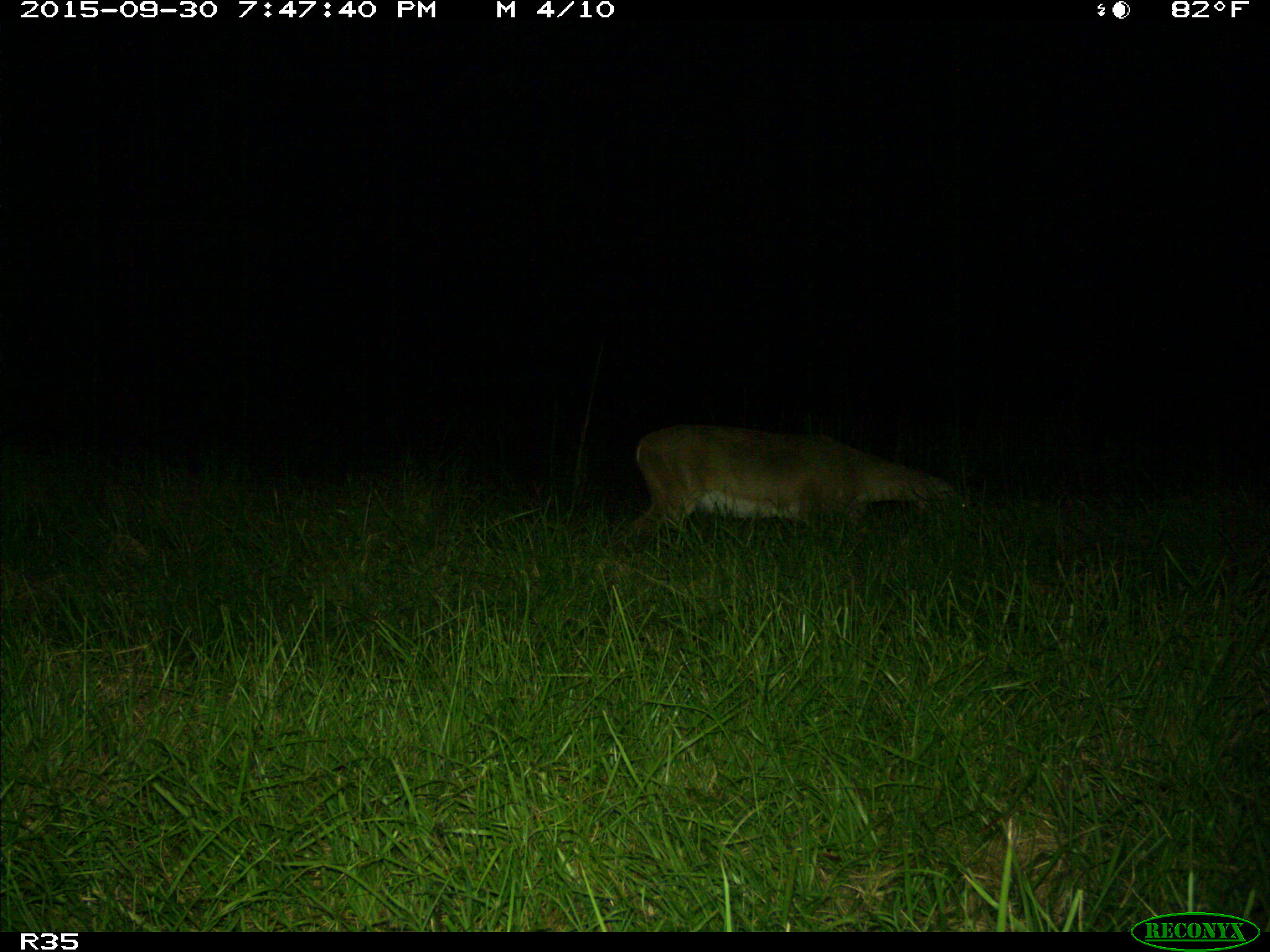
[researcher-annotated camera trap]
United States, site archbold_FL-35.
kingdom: Animalia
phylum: Chordata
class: Mammalia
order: Artiodactyla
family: Cervidae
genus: Odocoileus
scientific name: Odocoileus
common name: deer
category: unidentified deer